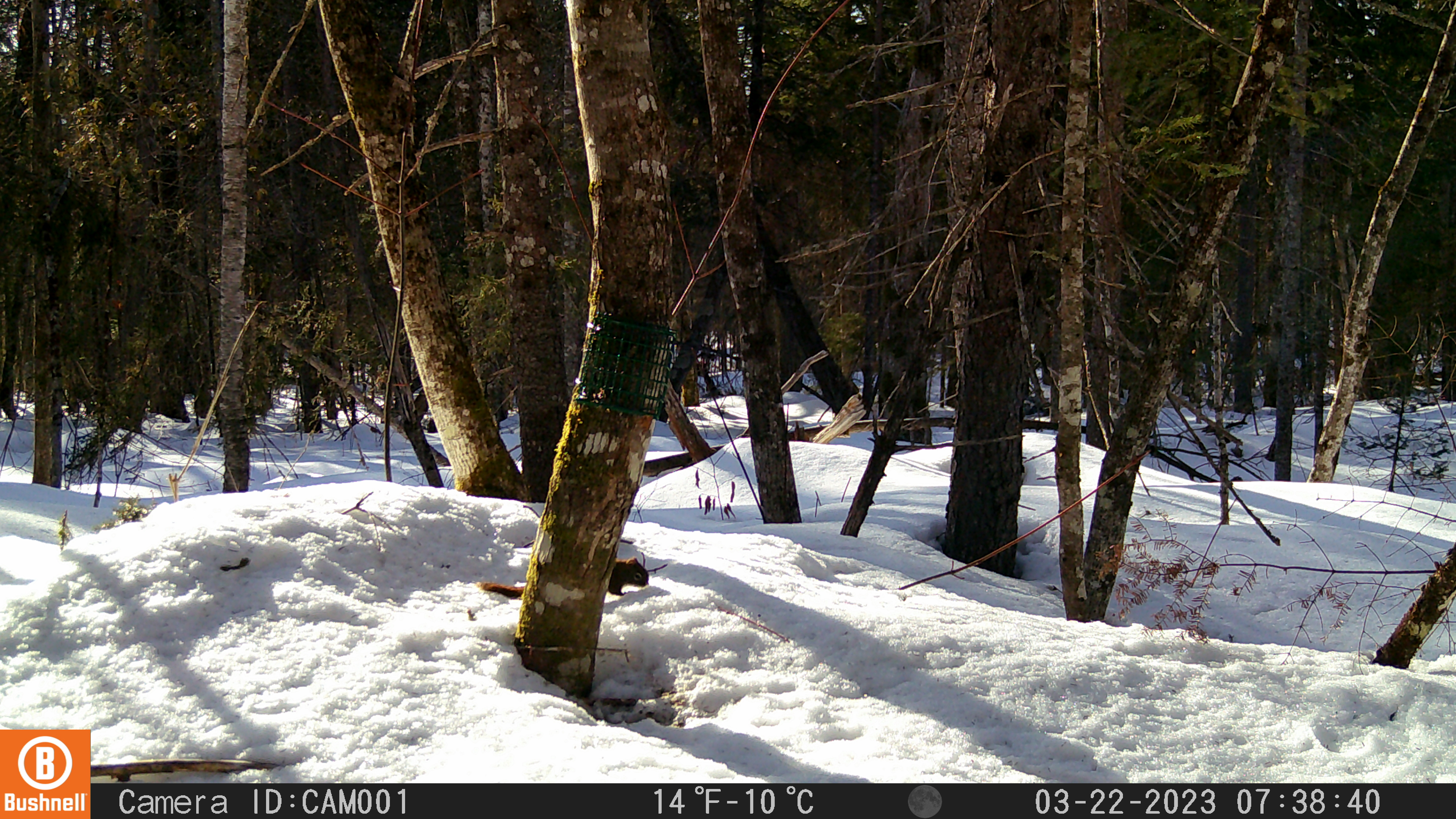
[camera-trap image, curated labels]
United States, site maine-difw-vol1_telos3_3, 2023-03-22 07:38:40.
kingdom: Animalia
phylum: Chordata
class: Mammalia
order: Rodentia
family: Sciuridae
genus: Tamiasciurus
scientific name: Tamiasciurus hudsonicus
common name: red squirrel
Red squirrel (Tamiasciurus hudsonicus).